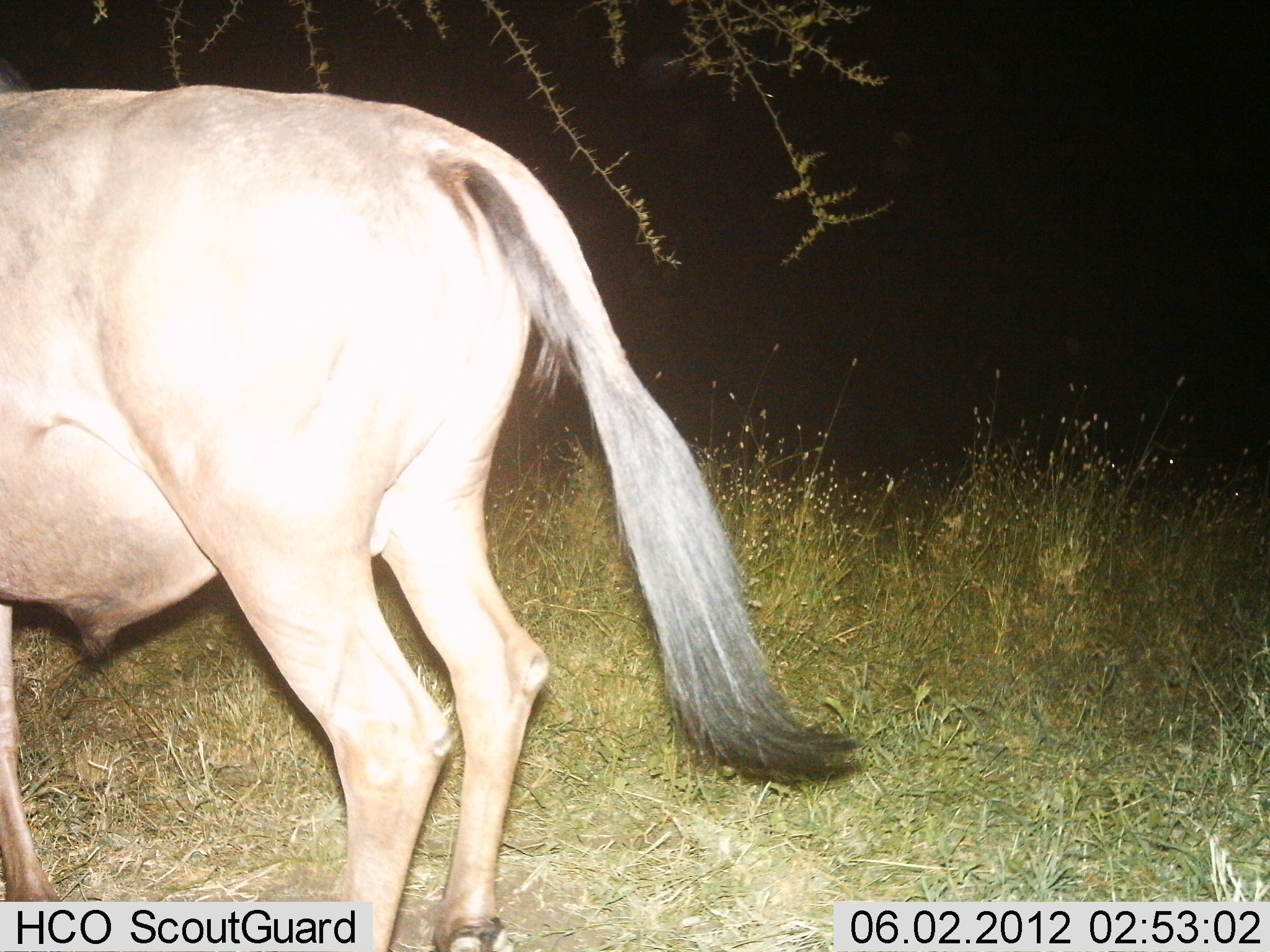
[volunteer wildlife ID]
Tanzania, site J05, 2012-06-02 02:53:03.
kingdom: Animalia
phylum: Chordata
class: Mammalia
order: Artiodactyla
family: Bovidae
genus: Connochaetes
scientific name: Connochaetes taurinus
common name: blue wildebeest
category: wildebeest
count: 1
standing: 90%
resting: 0%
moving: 10%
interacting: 0%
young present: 0%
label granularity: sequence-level